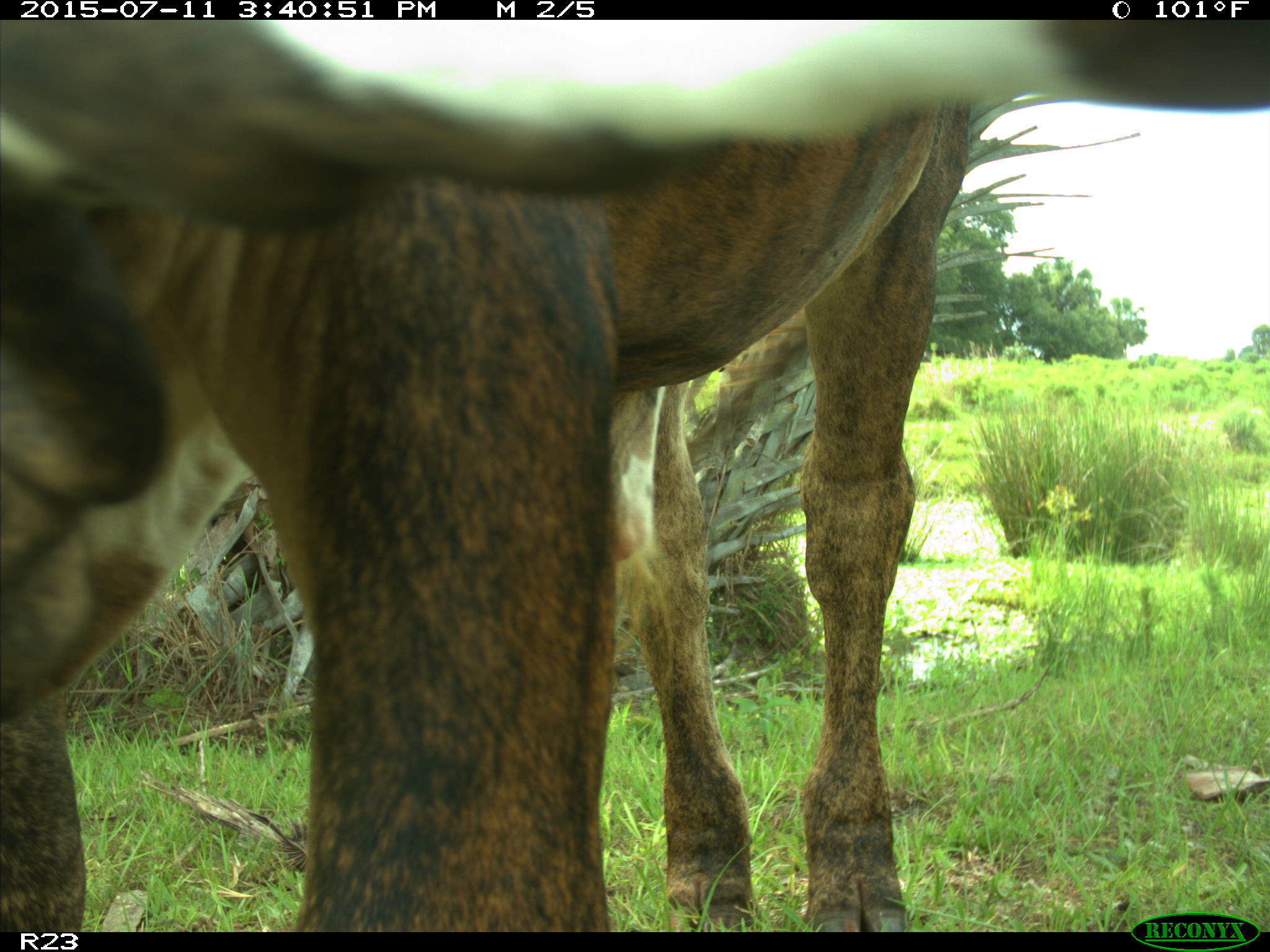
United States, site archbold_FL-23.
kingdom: Animalia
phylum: Chordata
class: Mammalia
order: Artiodactyla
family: Bovidae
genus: Bos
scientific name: Bos taurus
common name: domestic cow